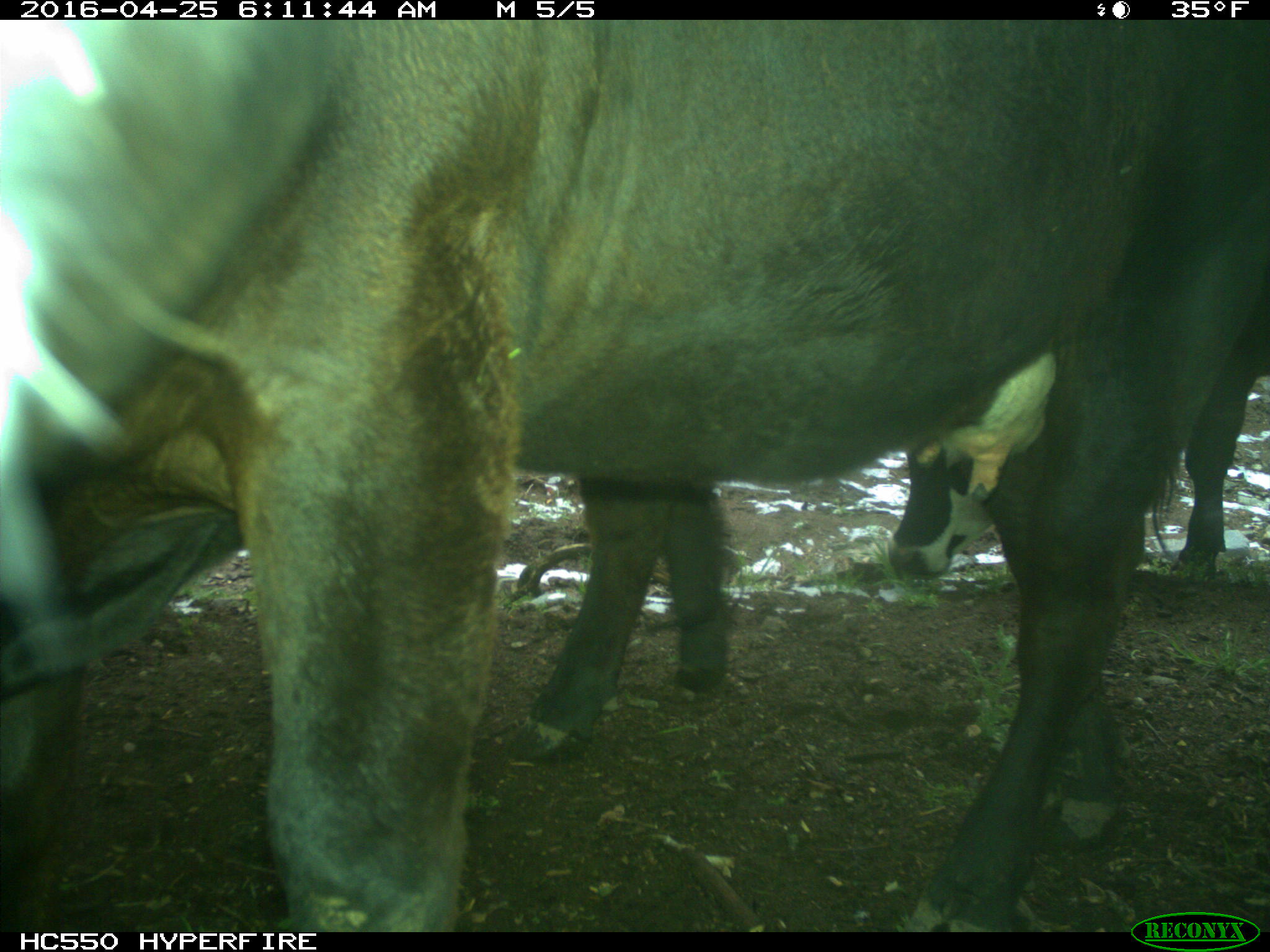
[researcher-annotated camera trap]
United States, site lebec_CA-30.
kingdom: Animalia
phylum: Chordata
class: Mammalia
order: Artiodactyla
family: Bovidae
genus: Bos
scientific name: Bos taurus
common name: domestic cow